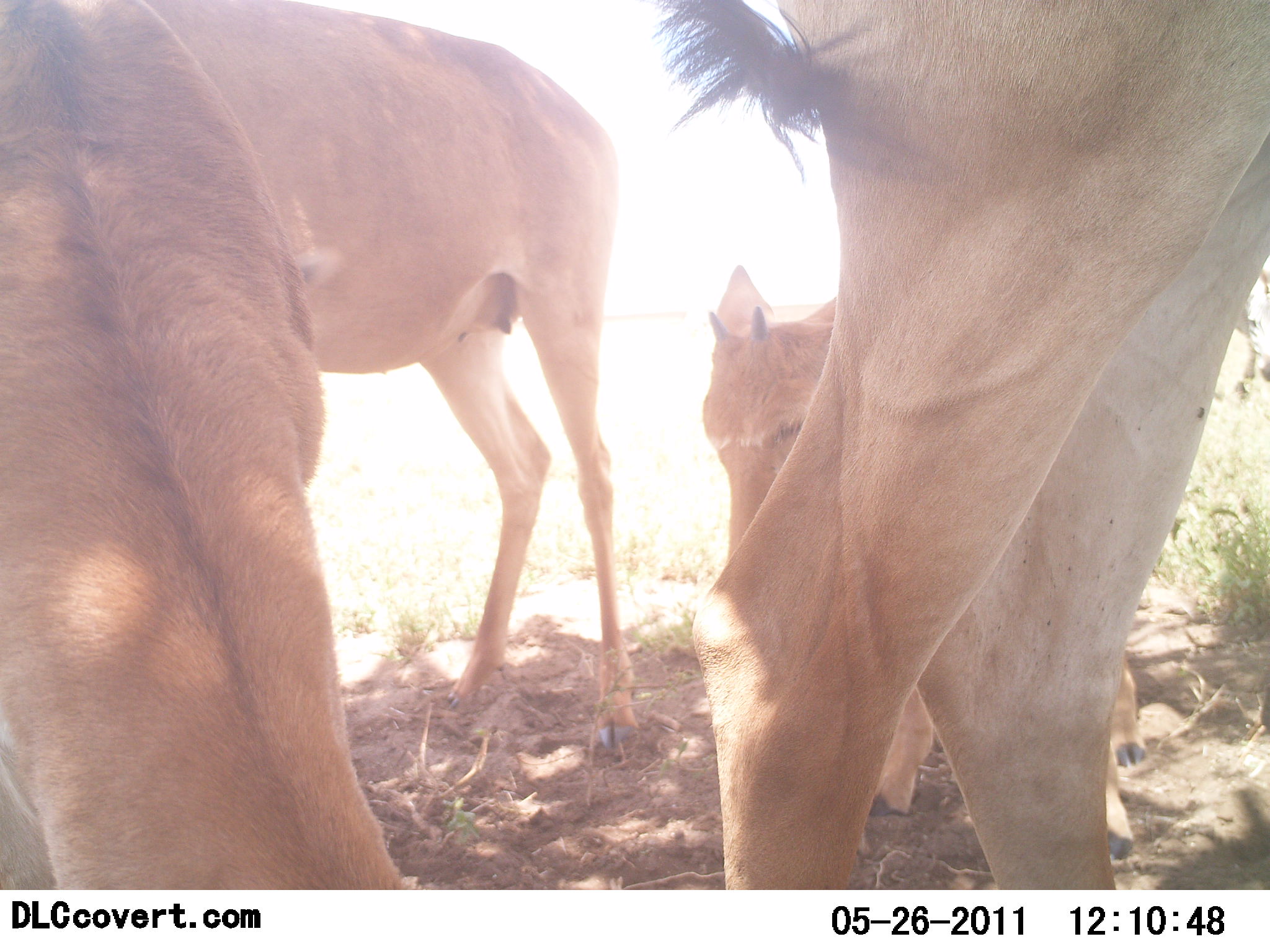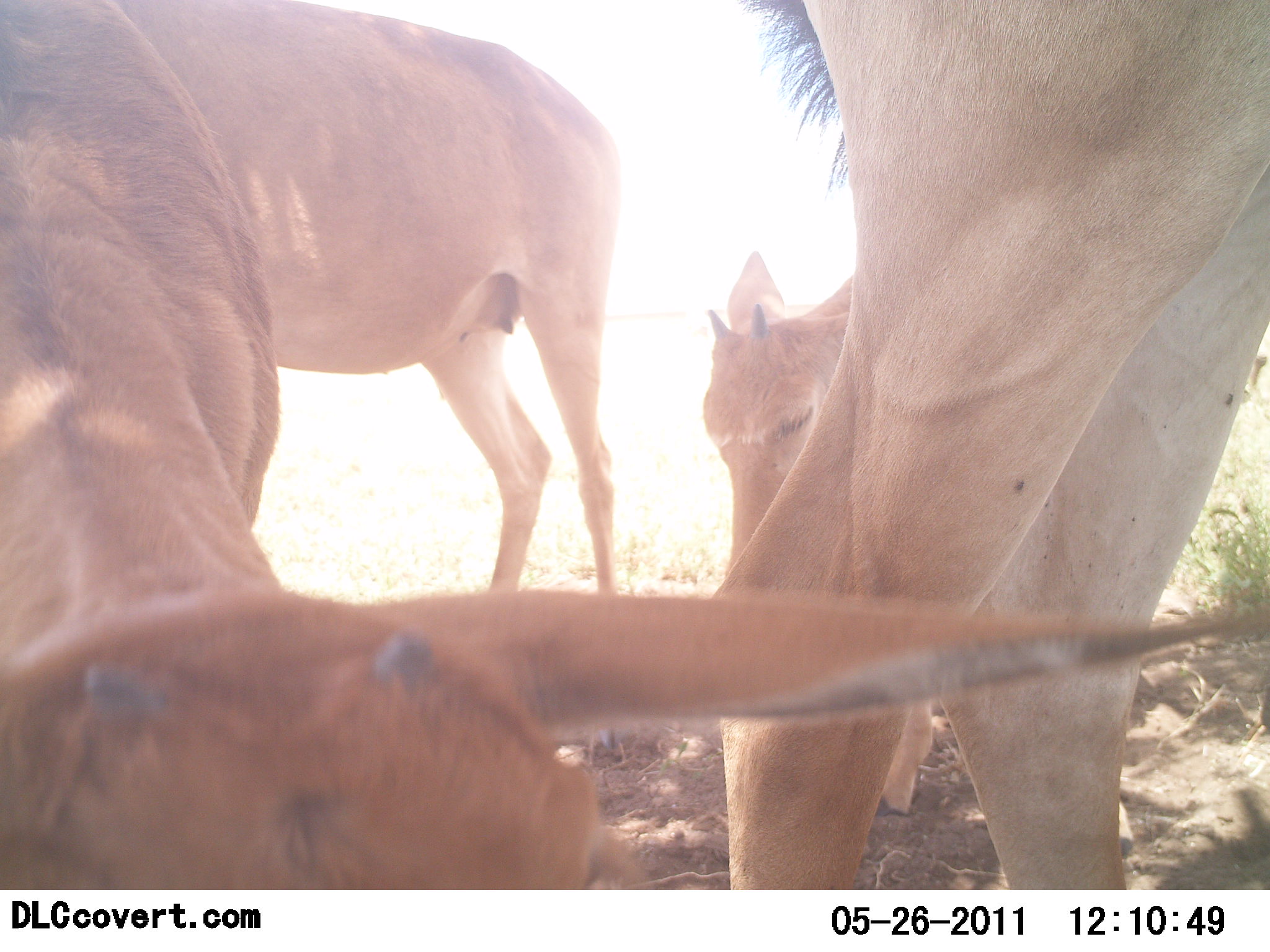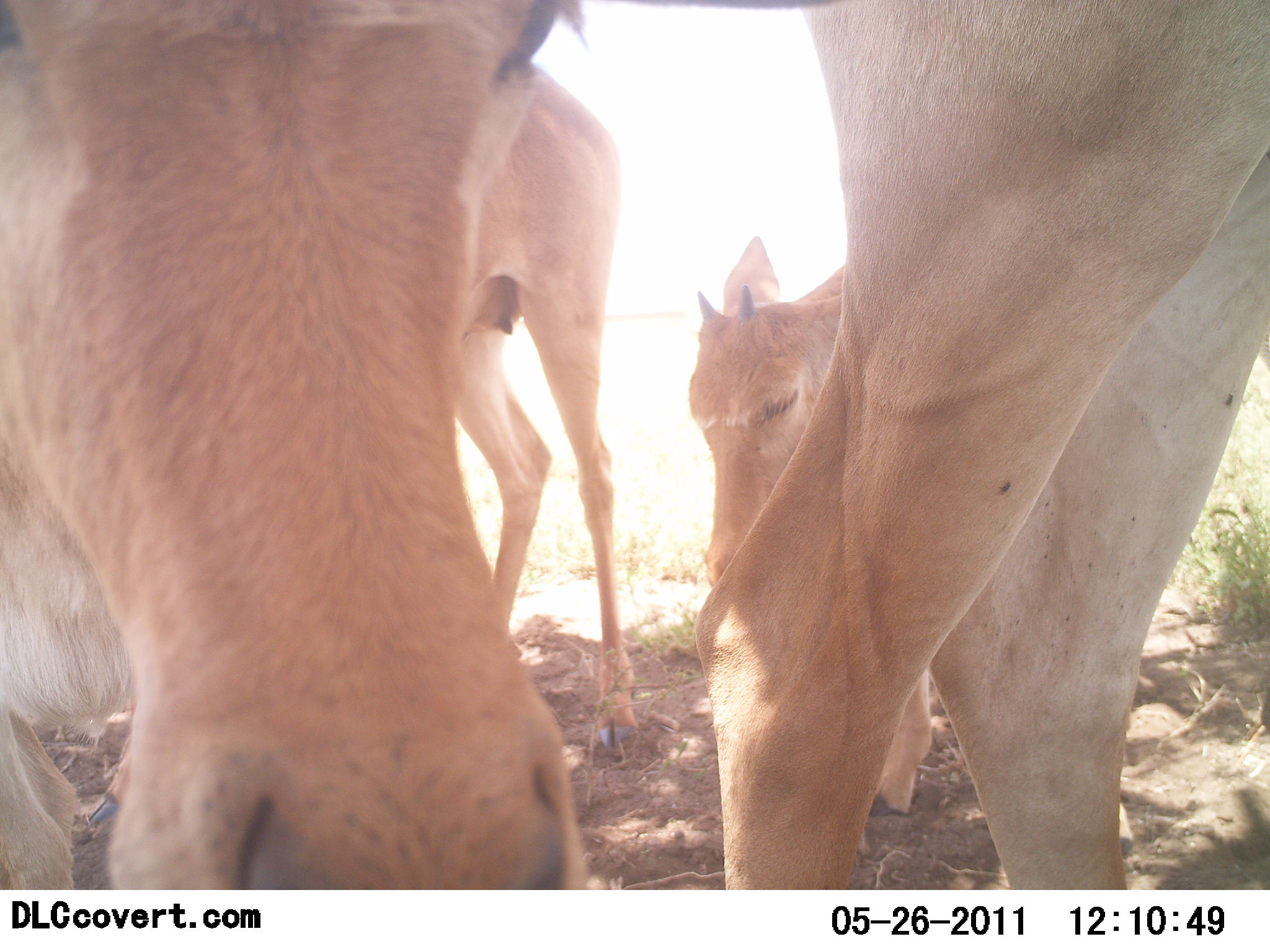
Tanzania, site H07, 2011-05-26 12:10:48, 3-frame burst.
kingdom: Animalia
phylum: Chordata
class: Mammalia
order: Artiodactyla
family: Bovidae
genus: Alcelaphus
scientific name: Alcelaphus buselaphus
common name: hartebeest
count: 4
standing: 100%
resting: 10%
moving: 0%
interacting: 0%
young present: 70%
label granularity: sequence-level